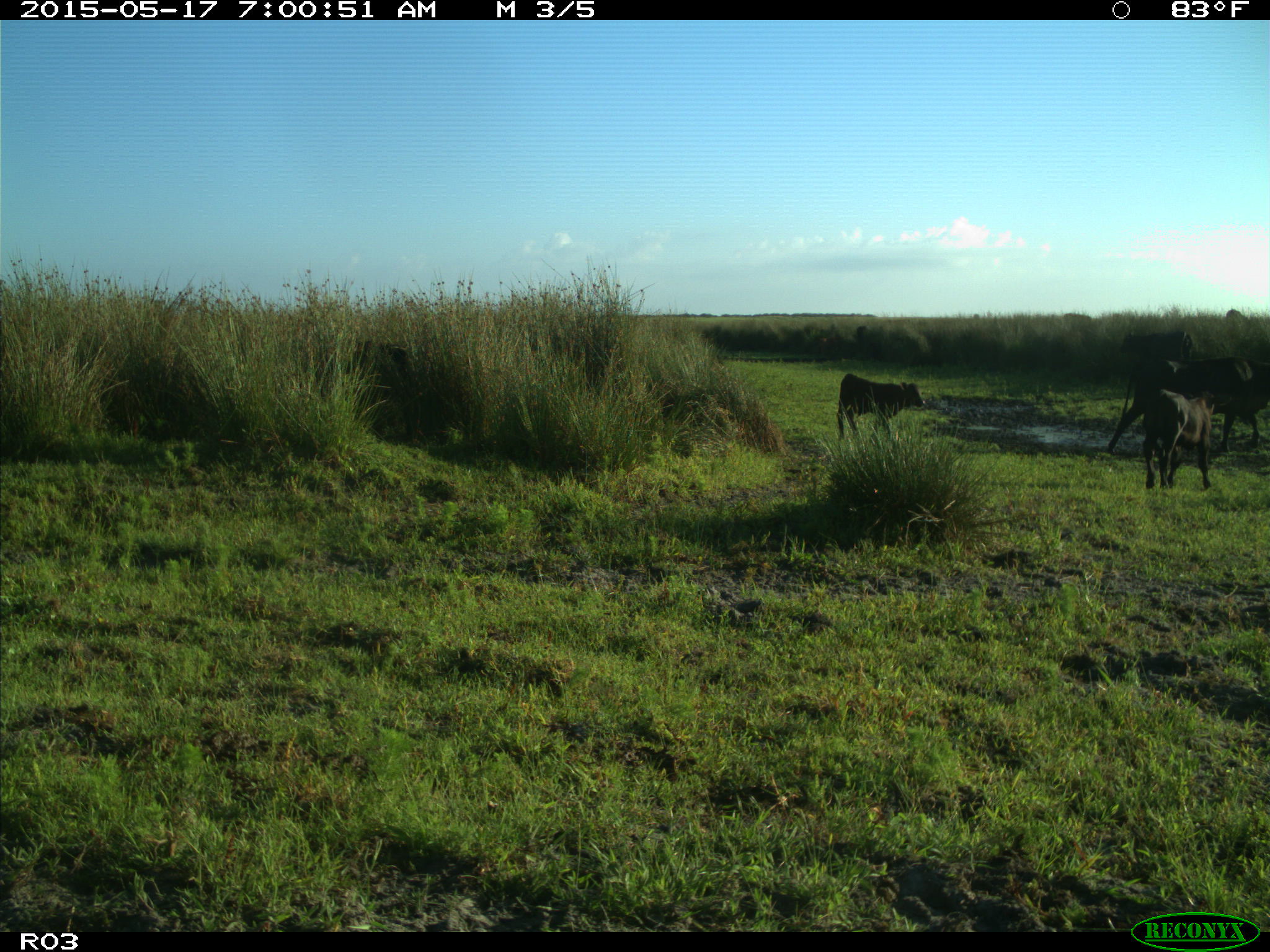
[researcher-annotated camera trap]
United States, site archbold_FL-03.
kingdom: Animalia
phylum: Chordata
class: Mammalia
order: Artiodactyla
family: Bovidae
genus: Bos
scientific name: Bos taurus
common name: domestic cow